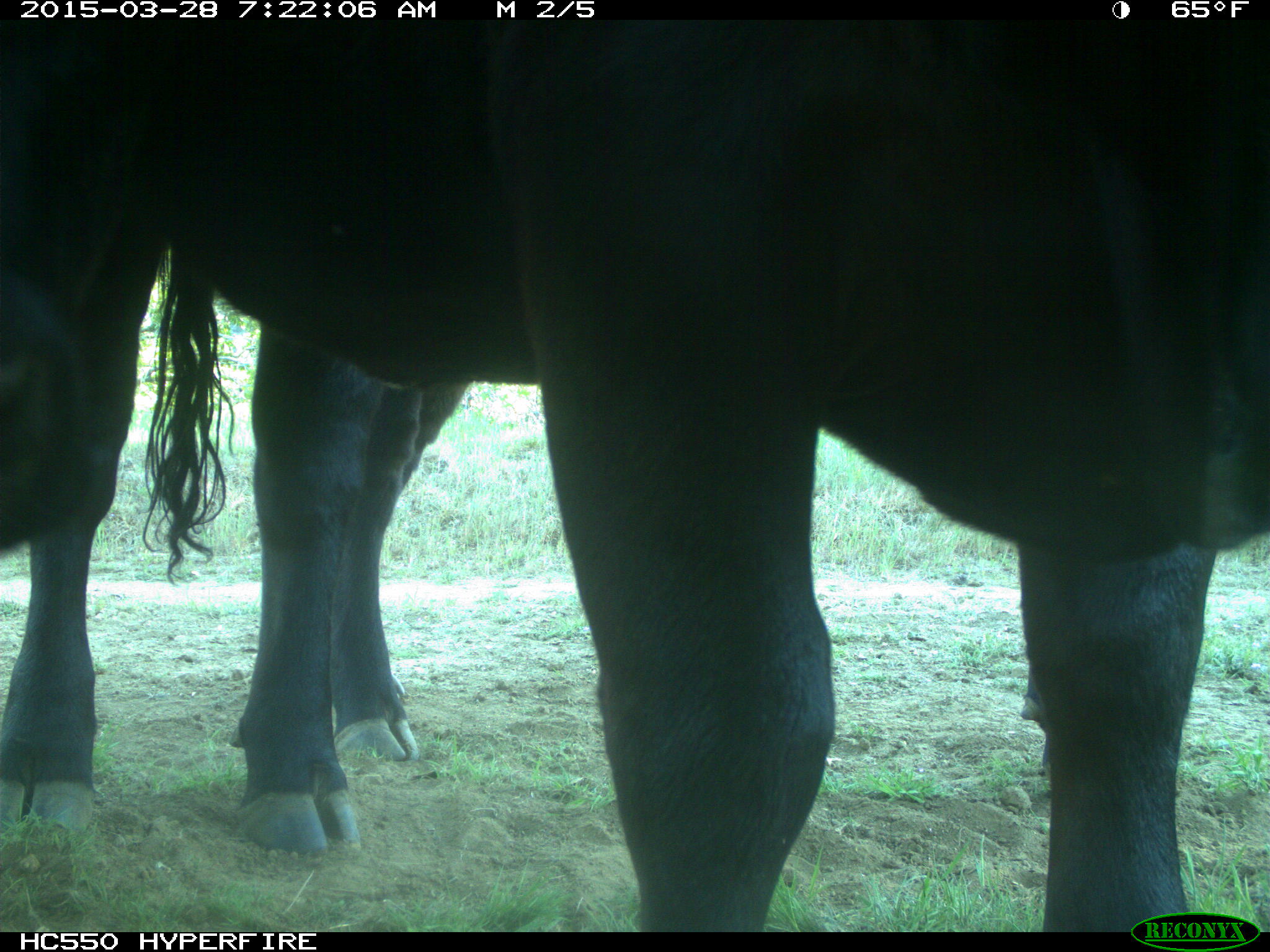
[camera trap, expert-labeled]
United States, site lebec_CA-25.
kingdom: Animalia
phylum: Chordata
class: Mammalia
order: Artiodactyla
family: Bovidae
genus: Bos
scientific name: Bos taurus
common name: domestic cow